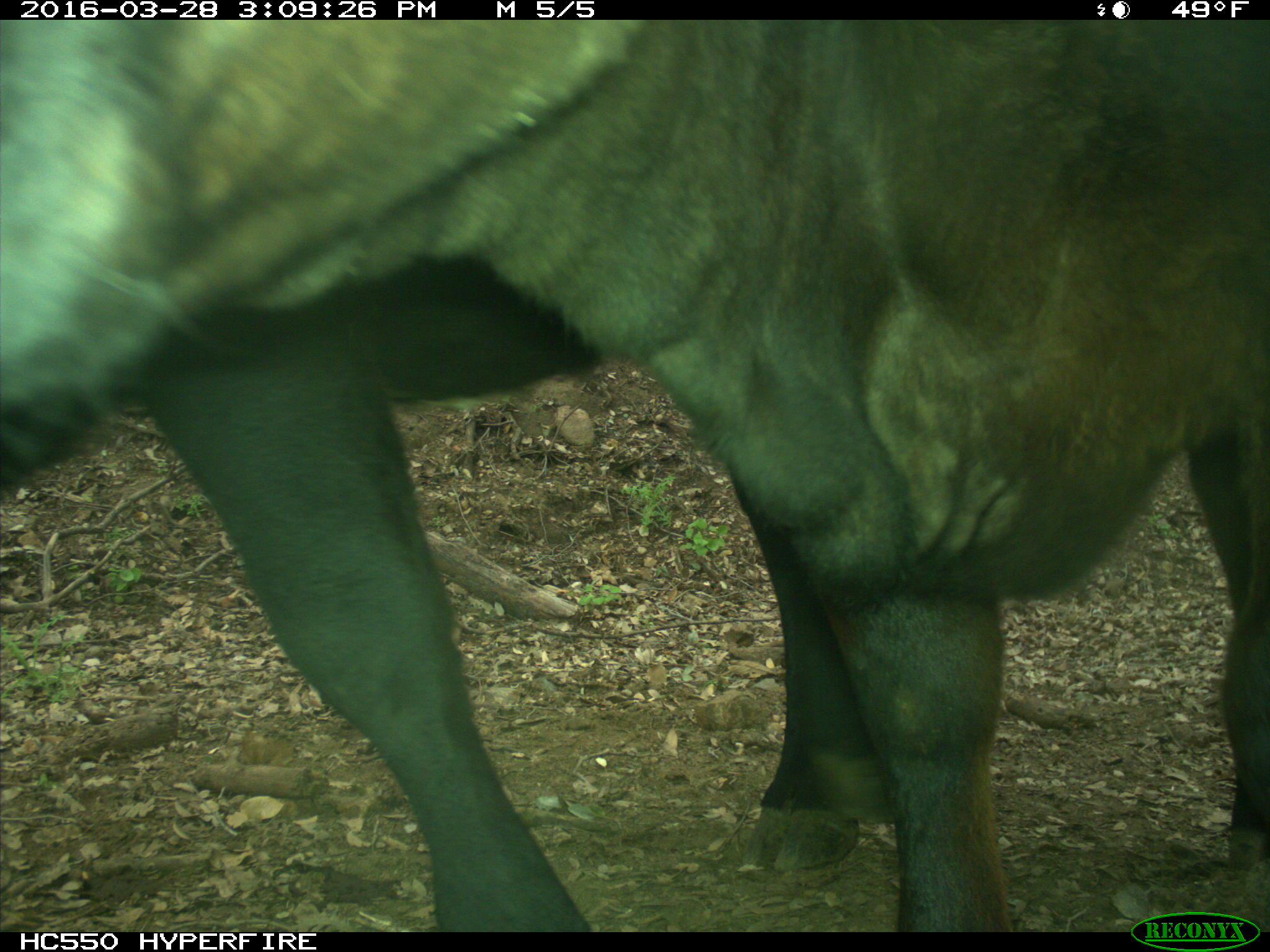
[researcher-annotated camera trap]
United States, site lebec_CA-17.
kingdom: Animalia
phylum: Chordata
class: Mammalia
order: Artiodactyla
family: Bovidae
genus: Bos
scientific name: Bos taurus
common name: domestic cow